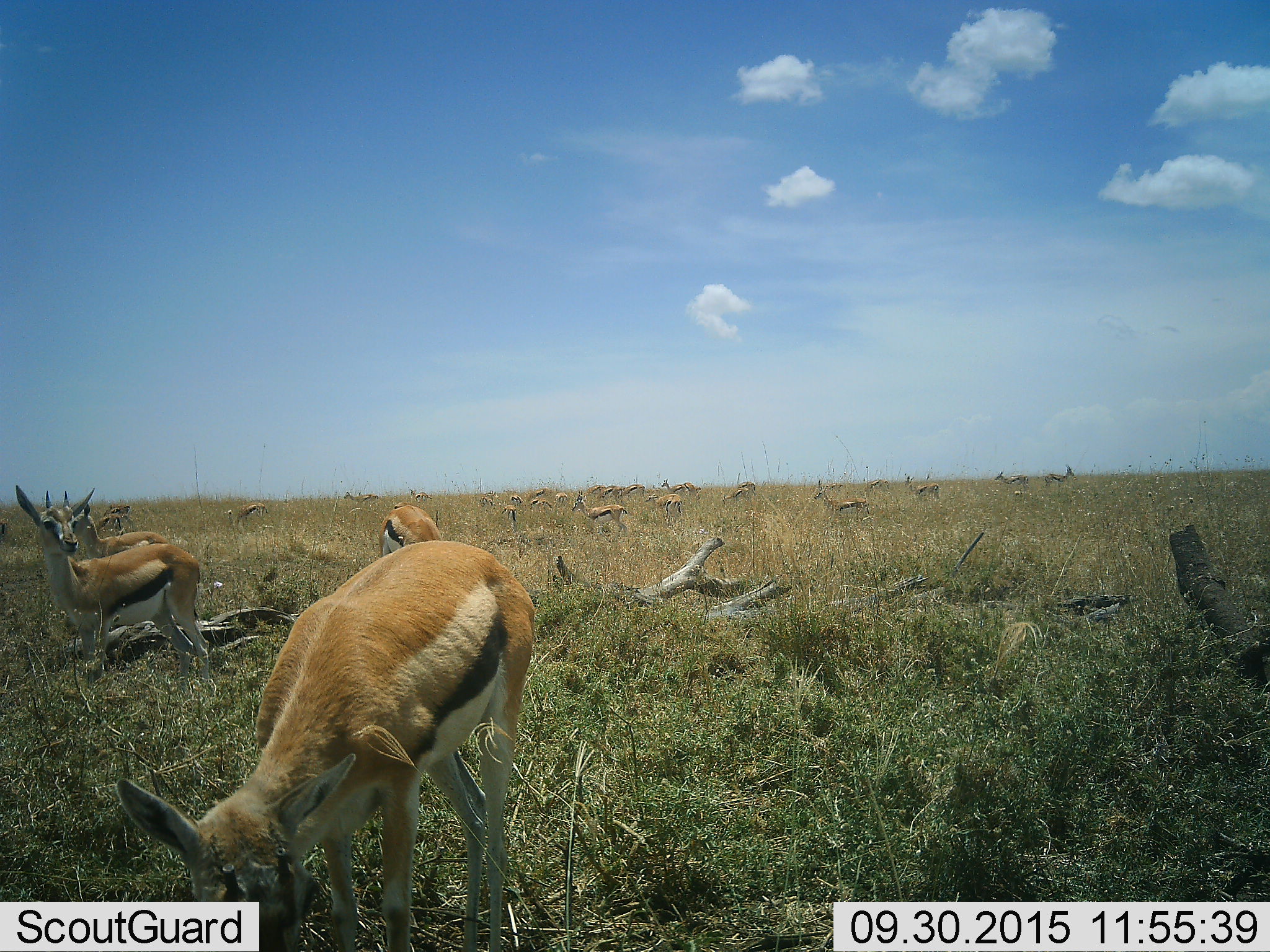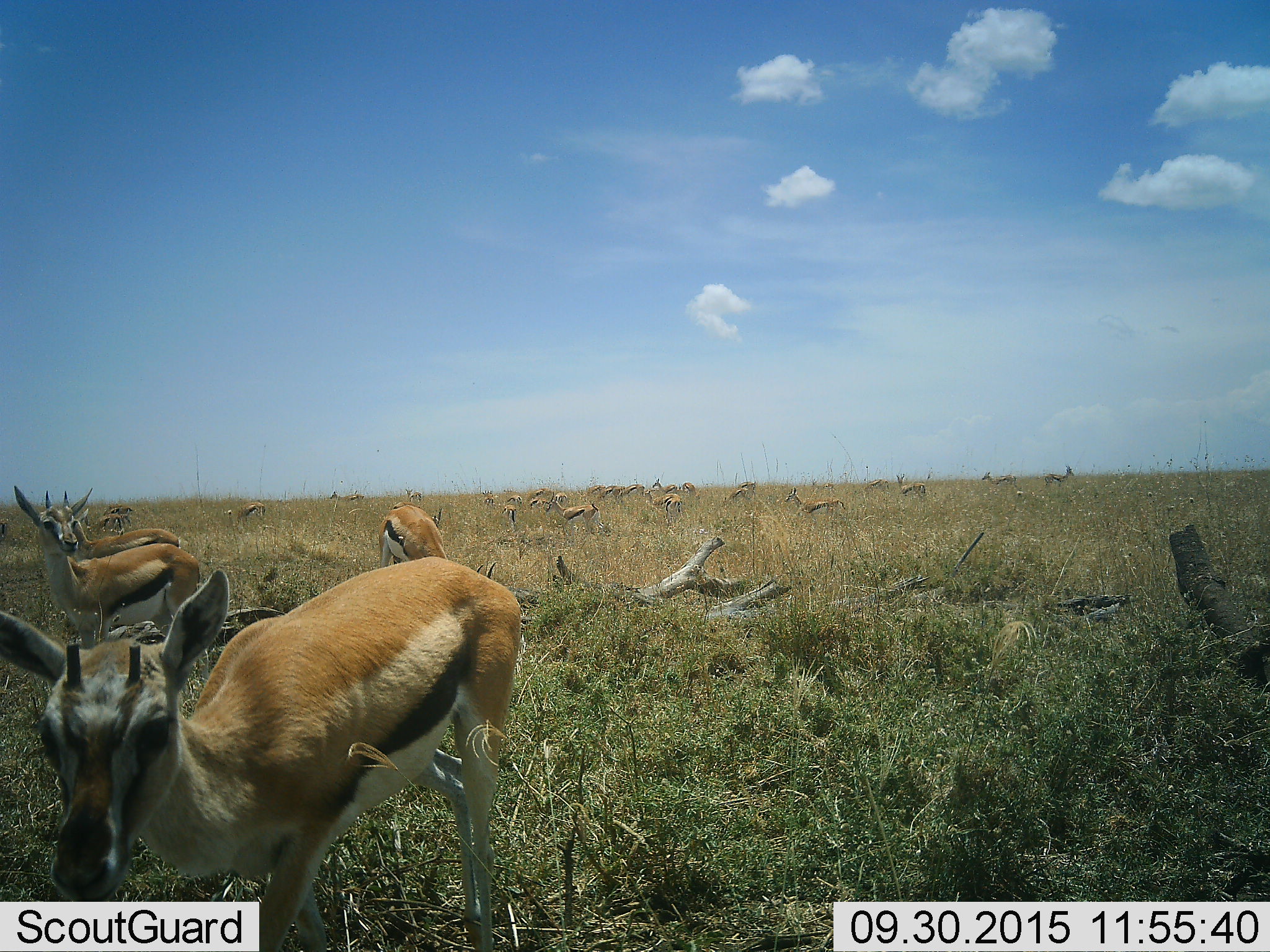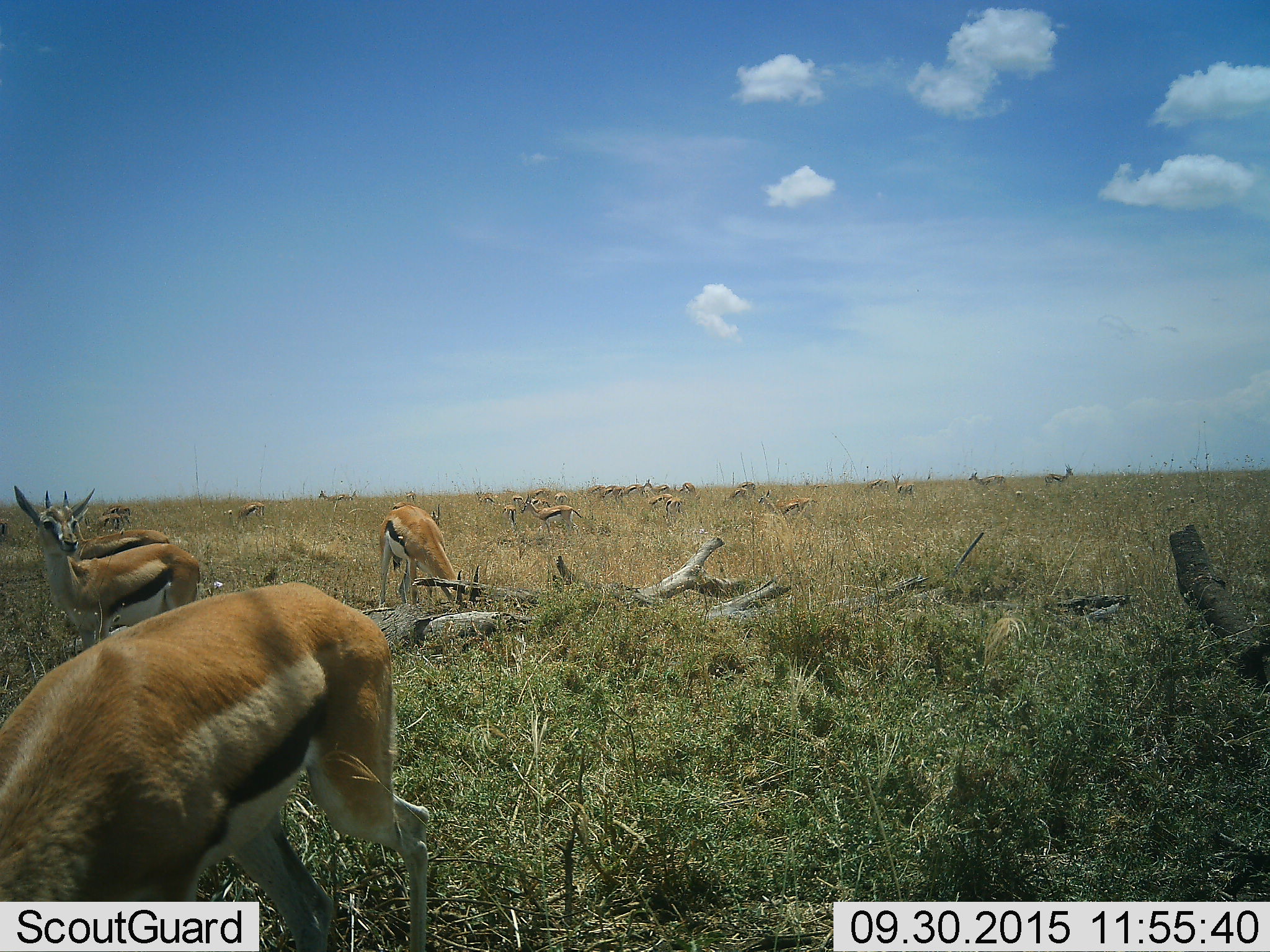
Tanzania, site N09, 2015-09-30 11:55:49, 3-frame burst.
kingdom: Animalia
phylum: Chordata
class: Mammalia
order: Artiodactyla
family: Bovidae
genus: Eudorcas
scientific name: Eudorcas thomsonii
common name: thomson's gazelle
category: gazellethomsons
Gazellethomsons (thomson's gazelle) (Eudorcas thomsonii), count 11-50. Behavior (volunteer vote fractions): standing 78%, resting 33%, moving 78%, interacting 22%. Young present (vote fraction): 0%. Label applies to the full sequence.